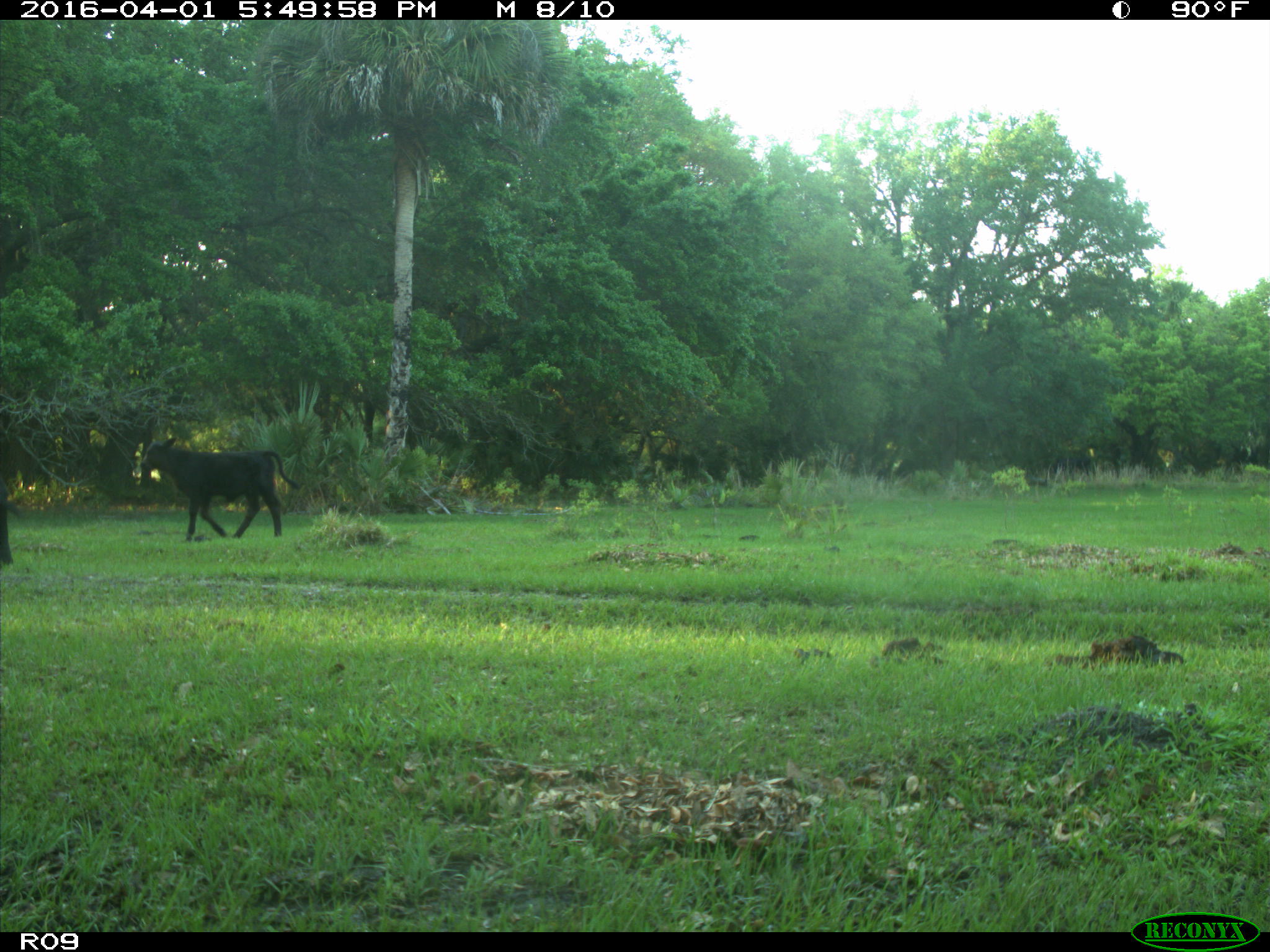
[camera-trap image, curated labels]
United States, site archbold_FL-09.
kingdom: Animalia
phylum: Chordata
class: Mammalia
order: Artiodactyla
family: Bovidae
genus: Bos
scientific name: Bos taurus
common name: domestic cow